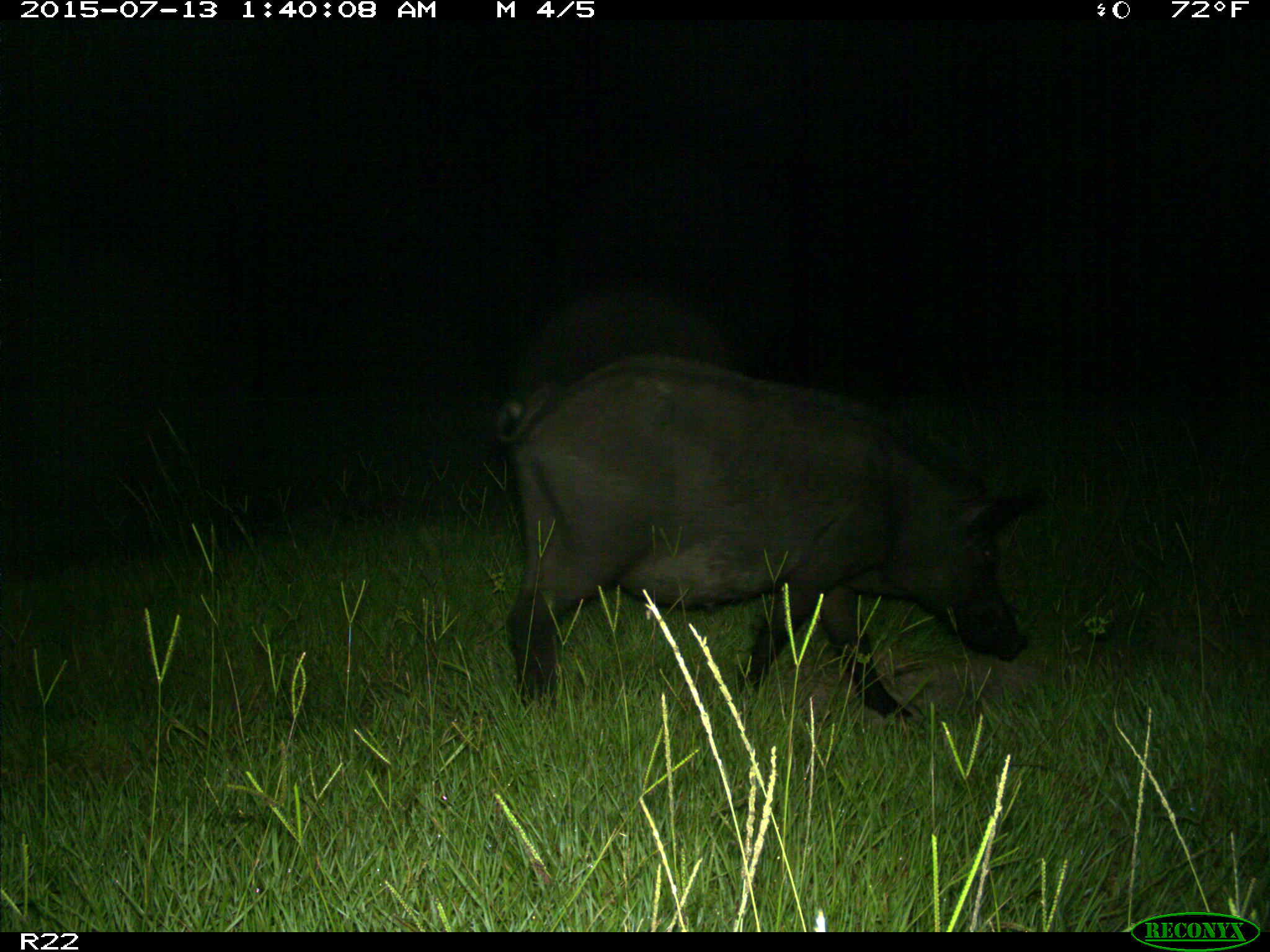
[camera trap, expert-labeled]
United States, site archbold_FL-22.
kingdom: Animalia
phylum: Chordata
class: Mammalia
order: Artiodactyla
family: Bovidae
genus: Bos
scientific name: Bos taurus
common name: domestic cow